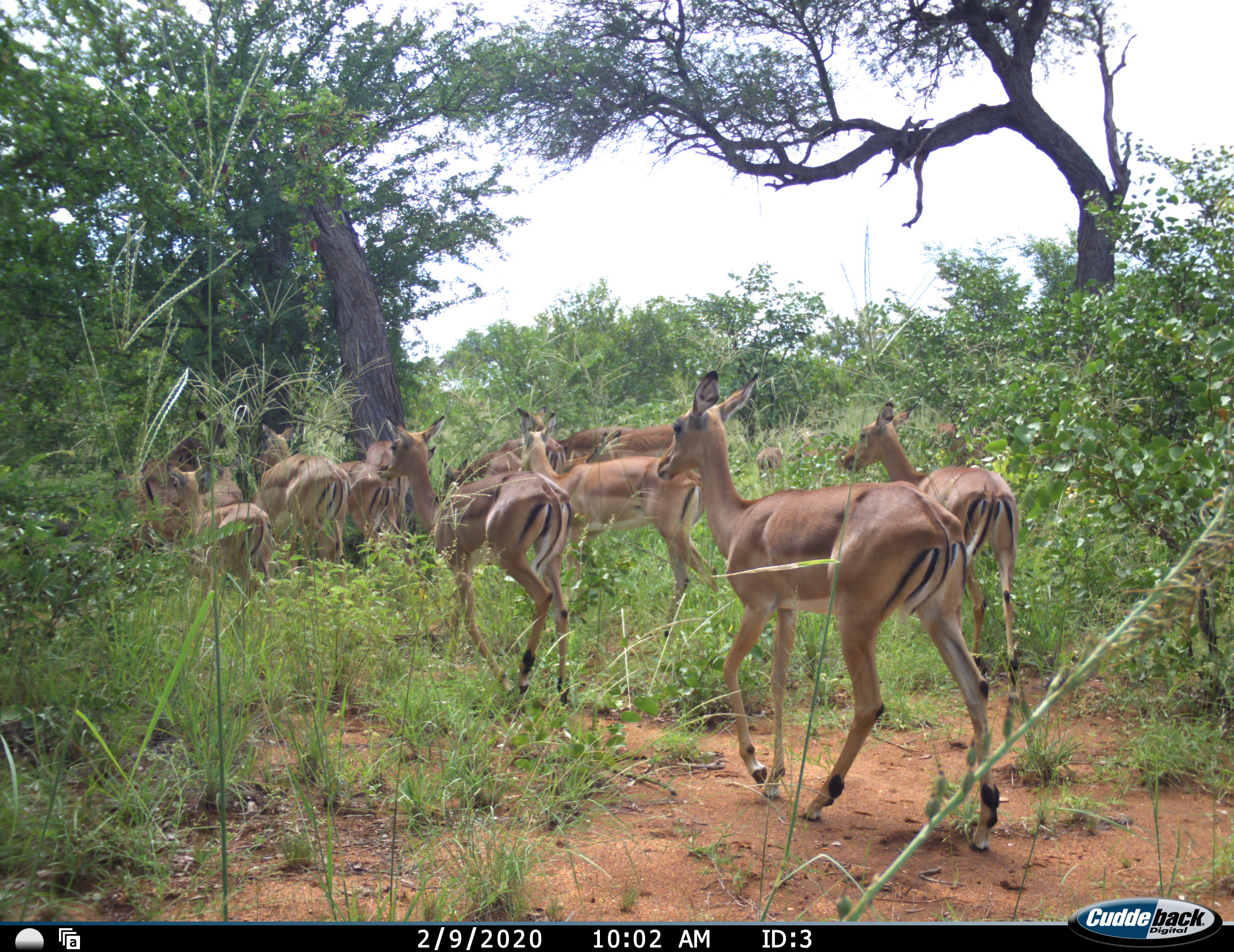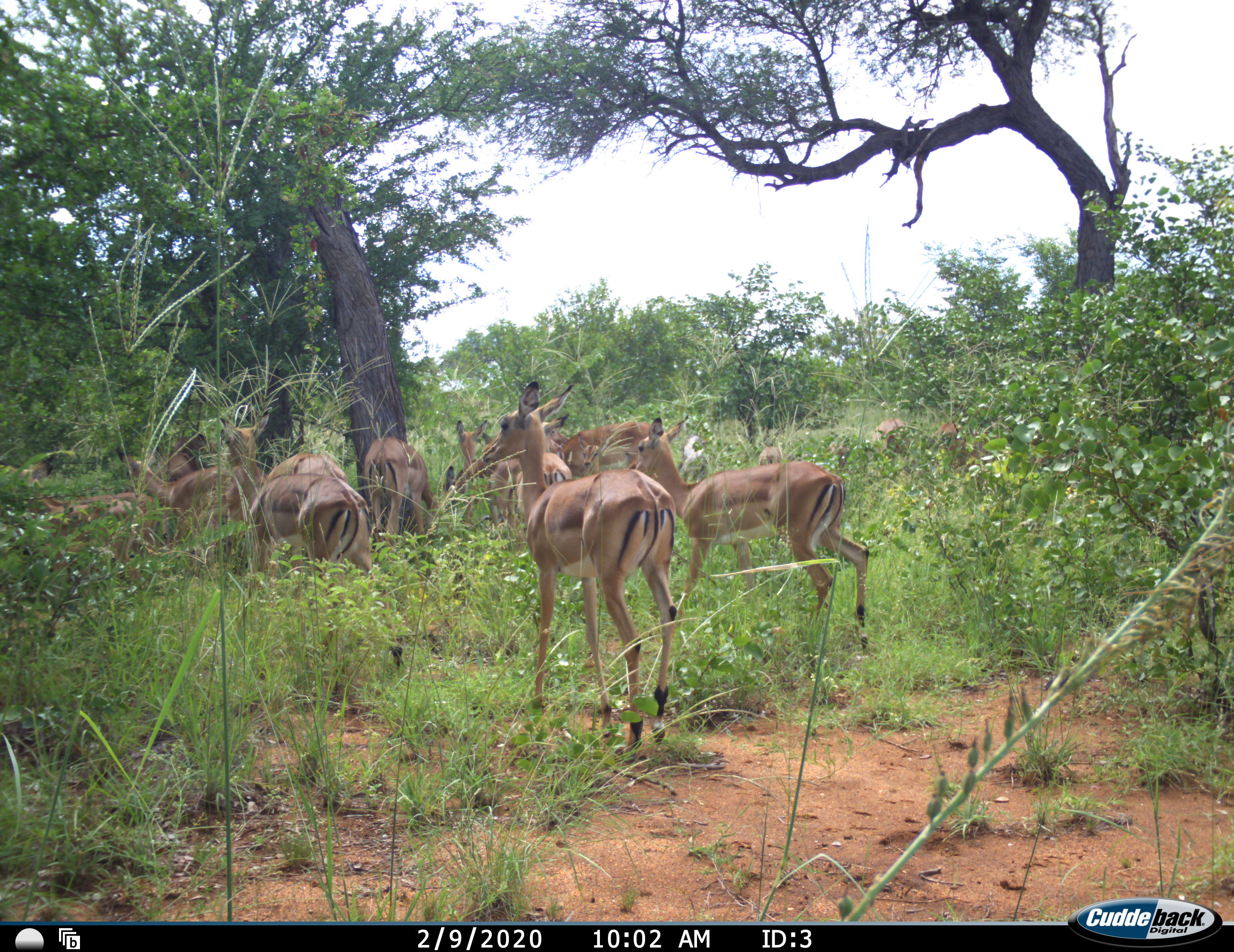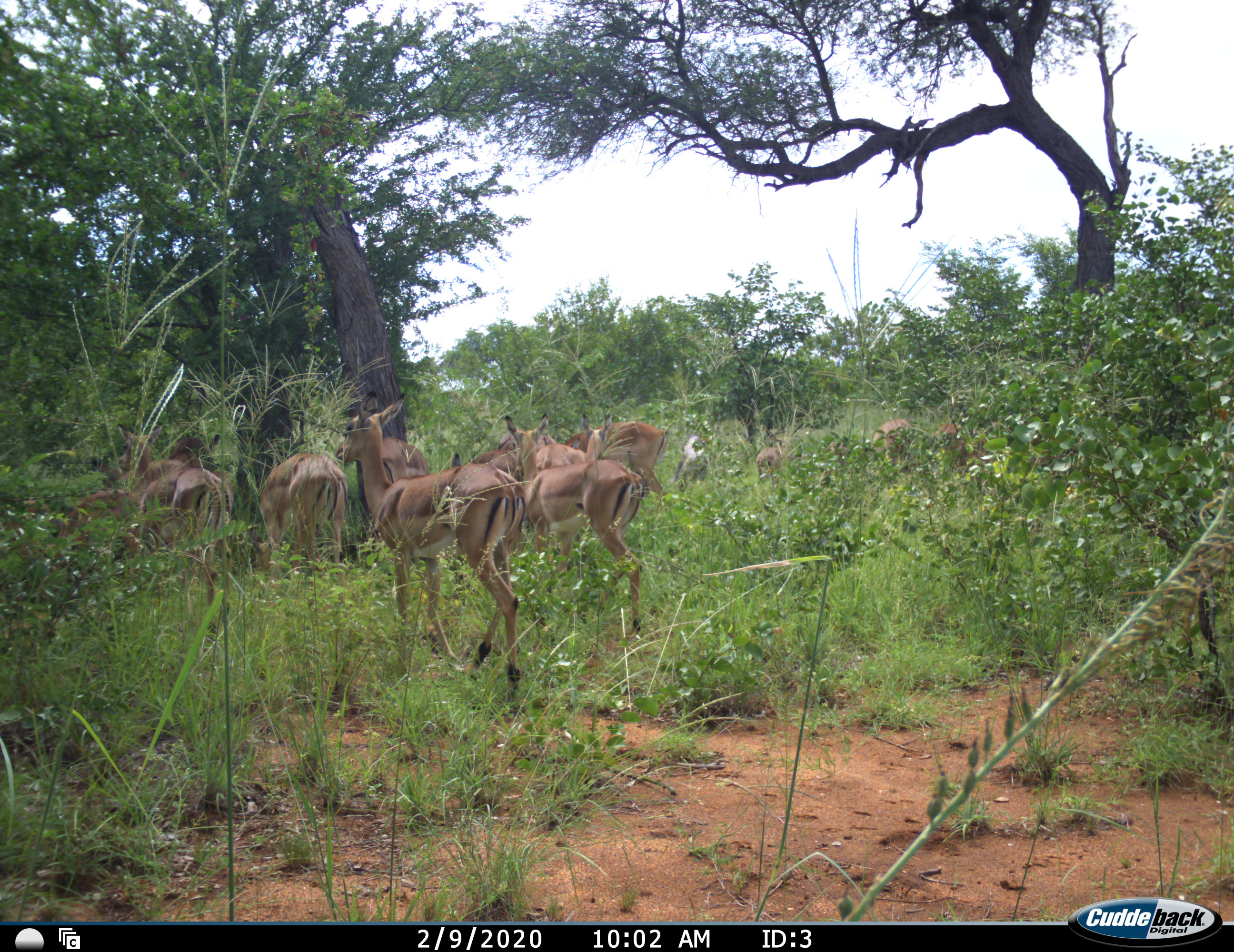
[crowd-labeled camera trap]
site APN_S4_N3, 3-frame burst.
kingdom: Animalia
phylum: Chordata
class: Mammalia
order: Artiodactyla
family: Bovidae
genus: Aepyceros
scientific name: Aepyceros melampus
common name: impala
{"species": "impala (Aepyceros melampus)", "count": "11-50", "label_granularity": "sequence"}